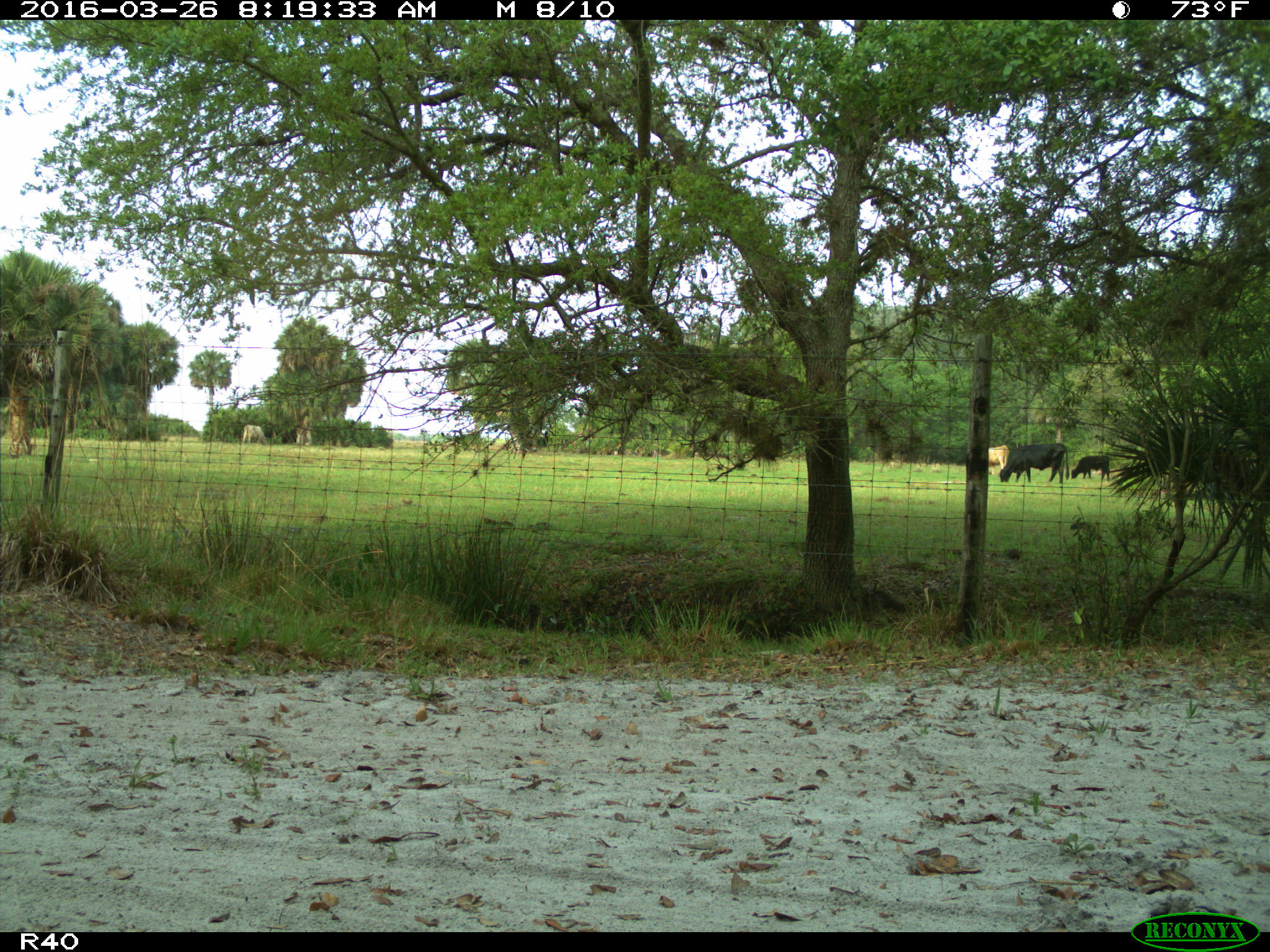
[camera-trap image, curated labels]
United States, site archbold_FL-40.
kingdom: Animalia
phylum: Chordata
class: Mammalia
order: Artiodactyla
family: Bovidae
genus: Bos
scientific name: Bos taurus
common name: domestic cow